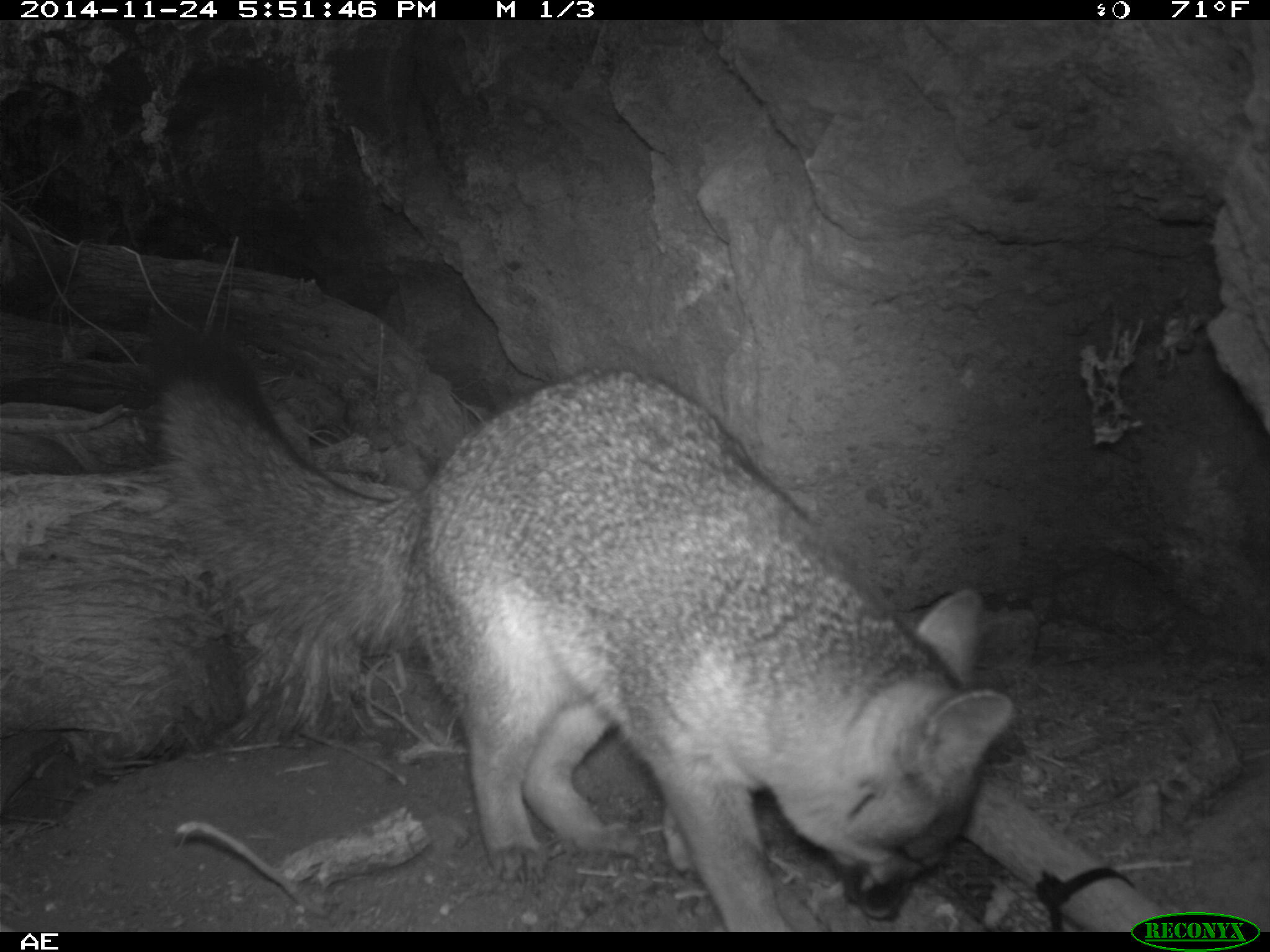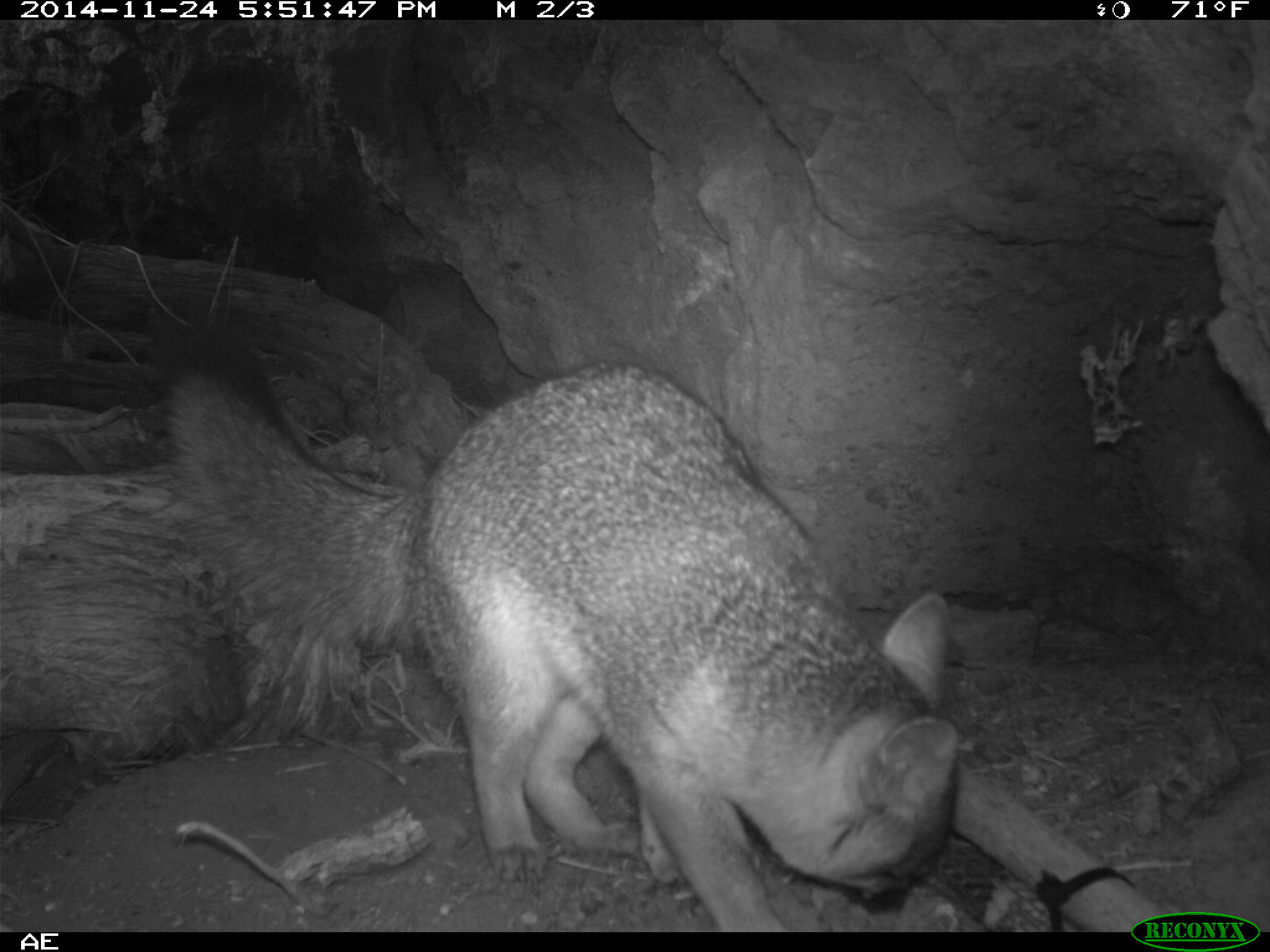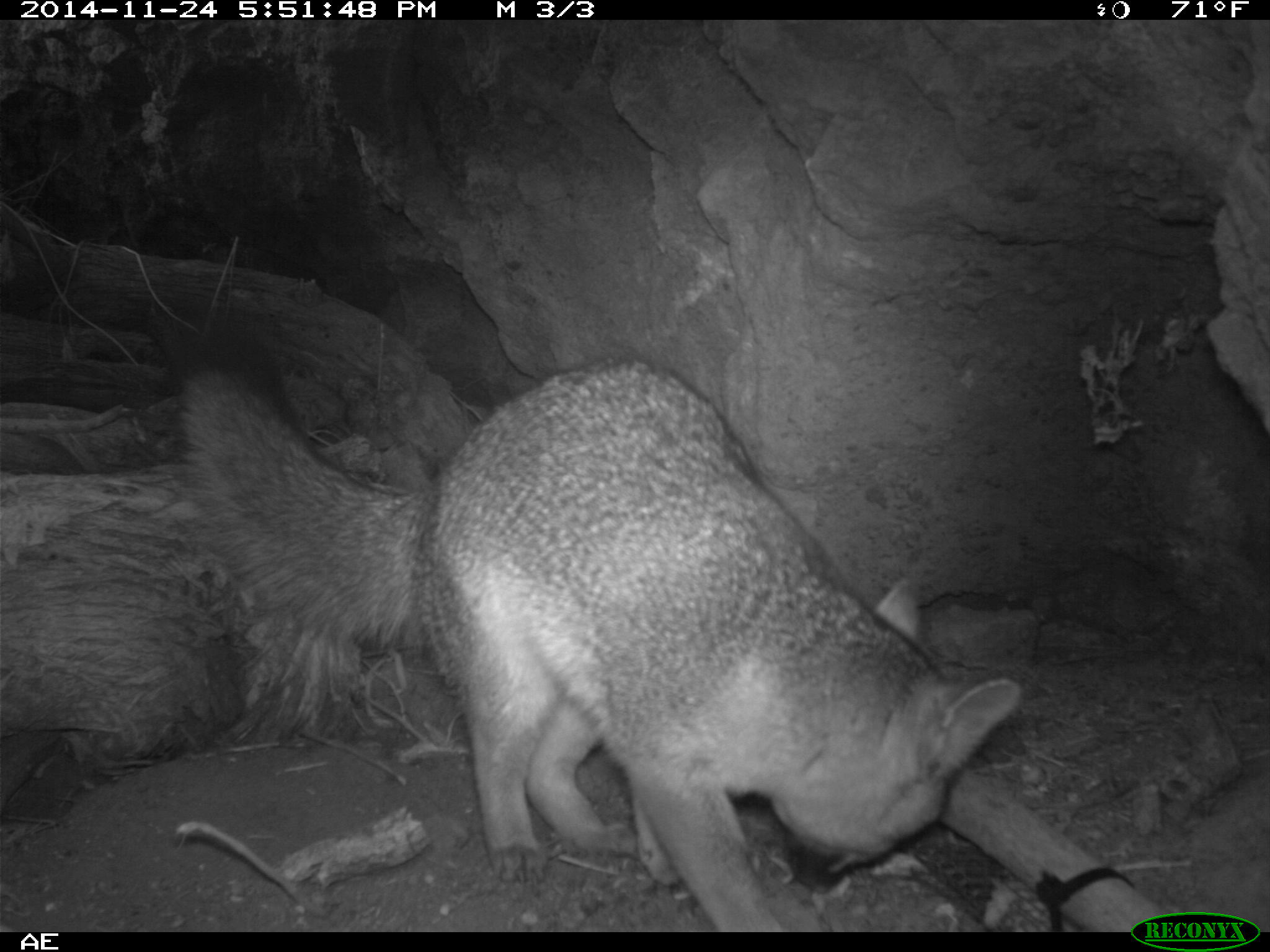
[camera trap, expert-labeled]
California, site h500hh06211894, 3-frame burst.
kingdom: Animalia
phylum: Chordata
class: Mammalia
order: Carnivora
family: Canidae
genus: Urocyon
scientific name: Urocyon littoralis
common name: island fox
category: fox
Fox (island fox) (Urocyon littoralis).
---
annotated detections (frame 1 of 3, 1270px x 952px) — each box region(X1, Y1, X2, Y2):
fox: region(146, 330, 1013, 931)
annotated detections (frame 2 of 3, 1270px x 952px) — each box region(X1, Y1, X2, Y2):
fox: region(162, 318, 958, 932)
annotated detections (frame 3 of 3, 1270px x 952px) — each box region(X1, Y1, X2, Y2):
fox: region(167, 323, 1024, 931)